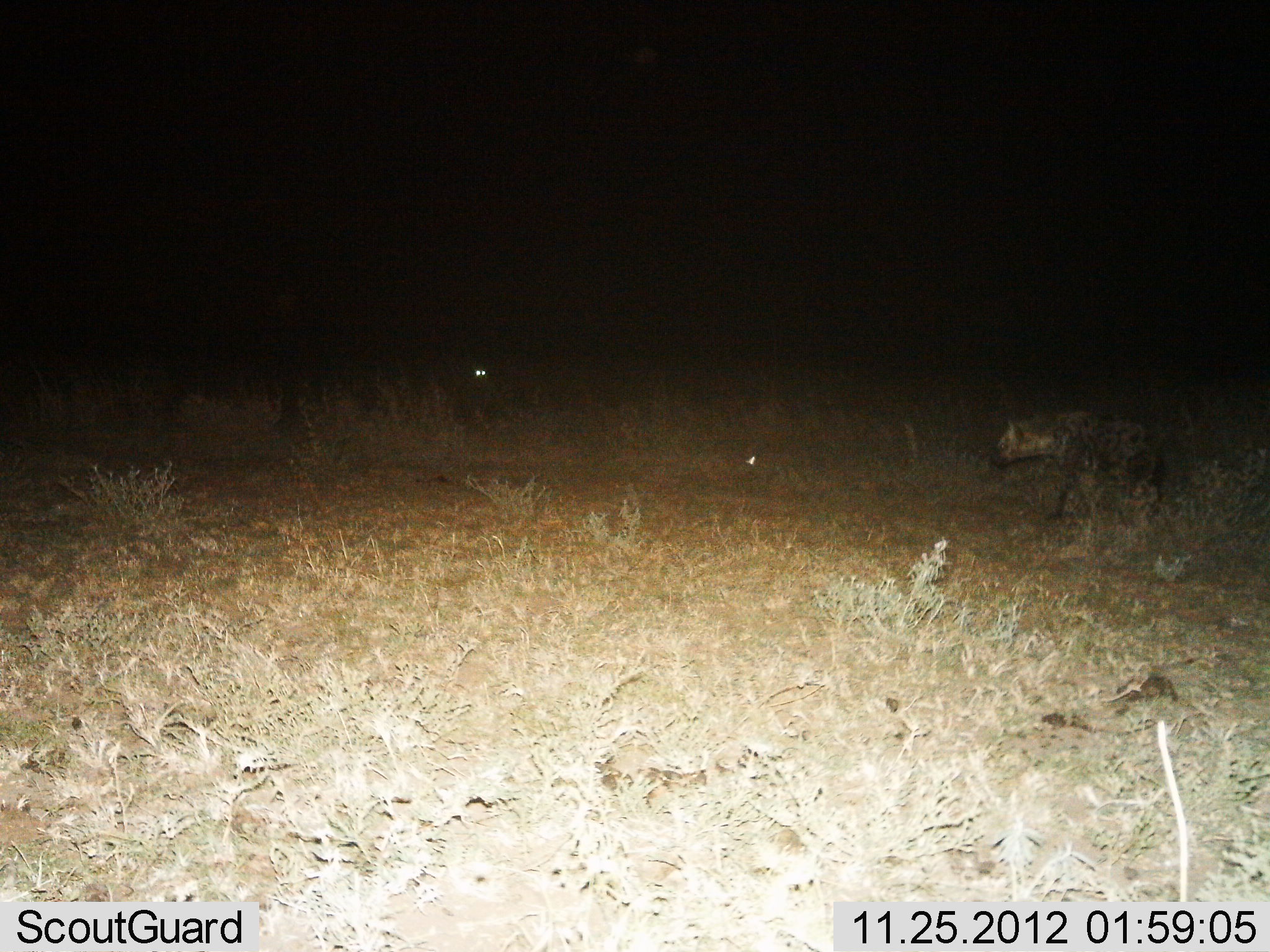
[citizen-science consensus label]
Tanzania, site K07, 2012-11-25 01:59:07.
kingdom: Animalia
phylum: Chordata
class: Mammalia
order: Carnivora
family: Hyaenidae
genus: Crocuta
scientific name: Crocuta crocuta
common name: spotted hyena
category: hyenaspotted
Hyenaspotted (spotted hyena) (Crocuta crocuta), count 1. Behavior (volunteer vote fractions): standing 30%, resting 0%, moving 70%, interacting 0%. Young present (vote fraction): 0%. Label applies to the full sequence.